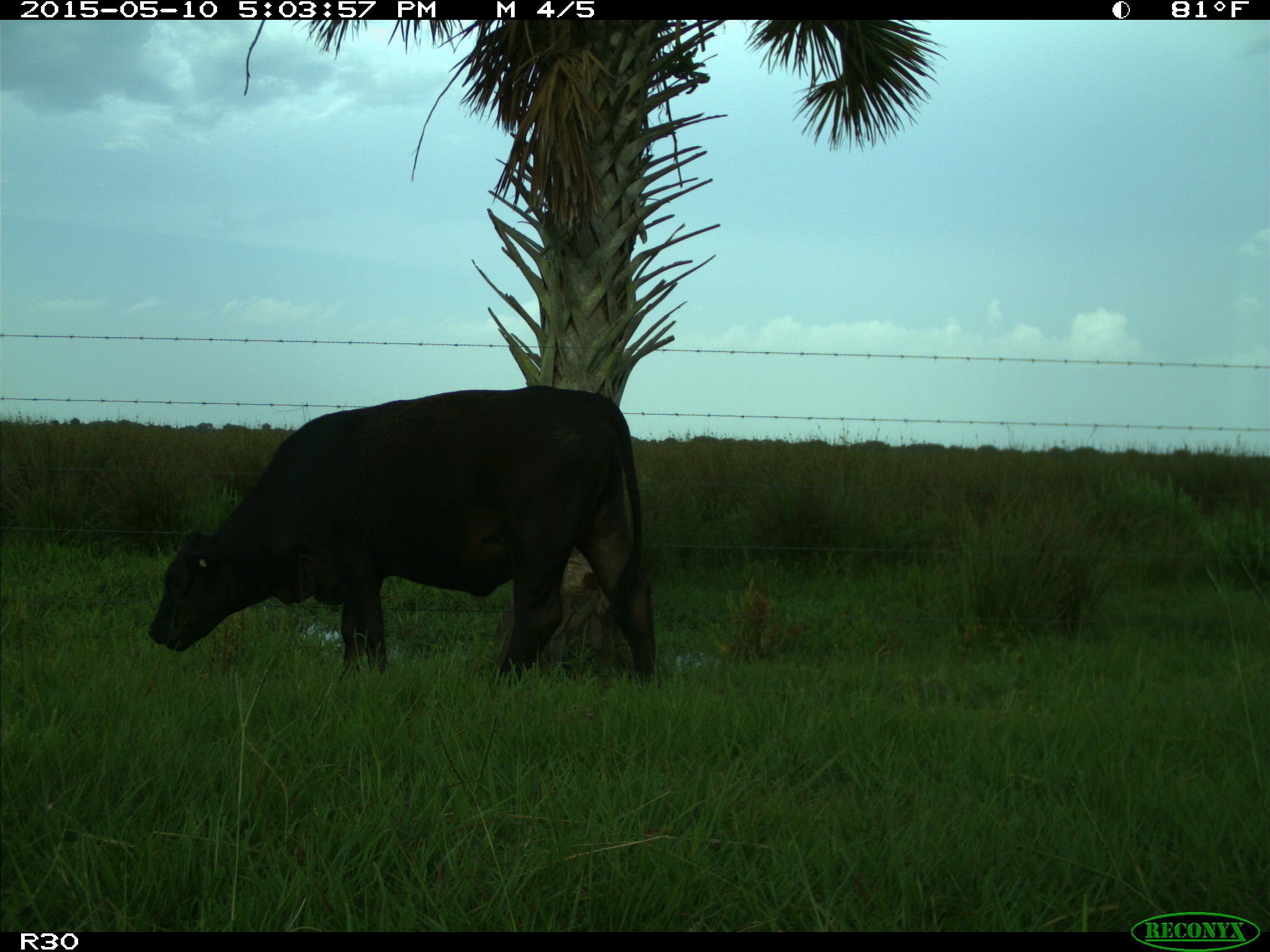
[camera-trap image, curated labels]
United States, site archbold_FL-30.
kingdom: Animalia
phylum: Chordata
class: Mammalia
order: Artiodactyla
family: Bovidae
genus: Bos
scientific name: Bos taurus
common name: domestic cow